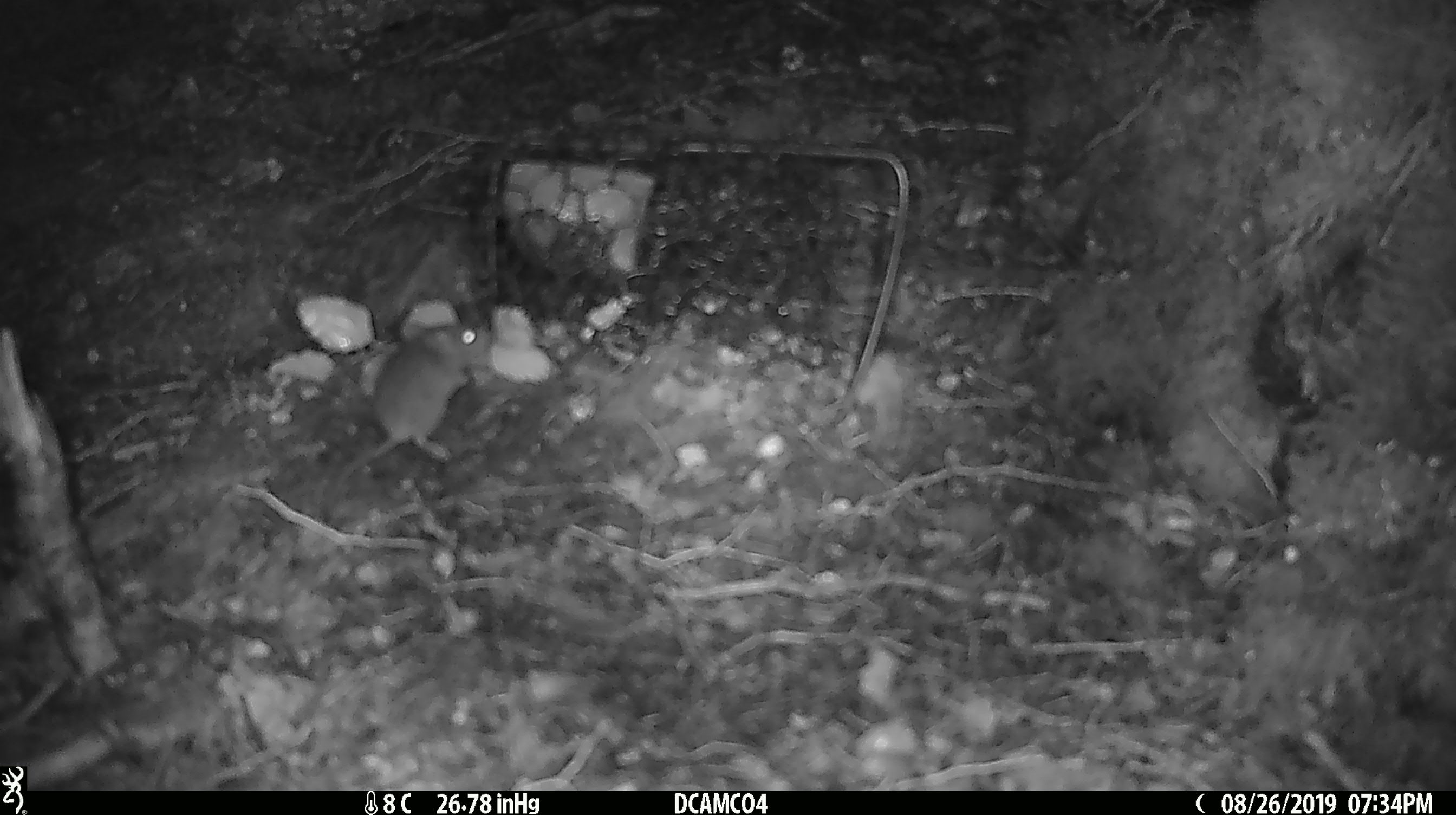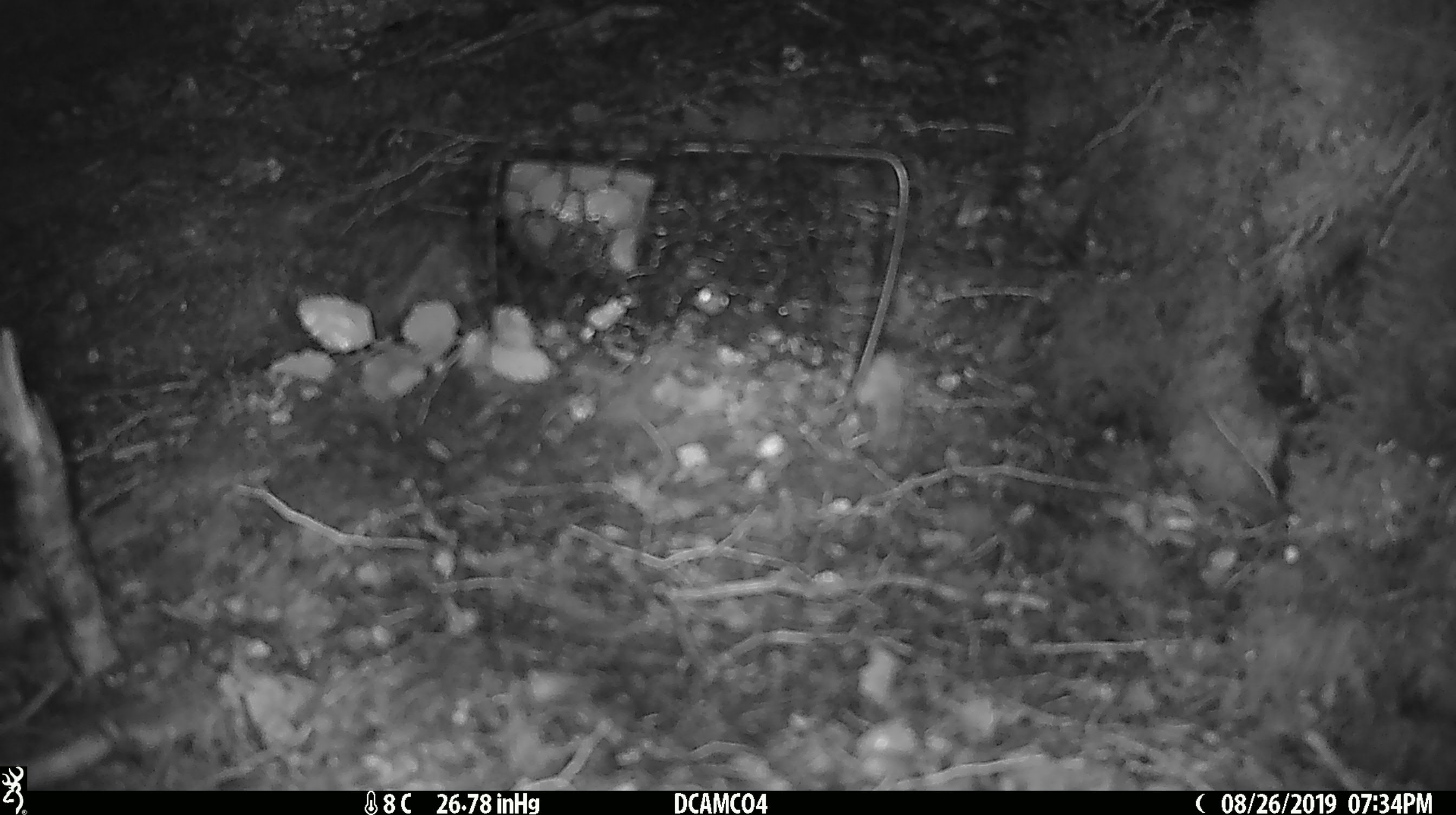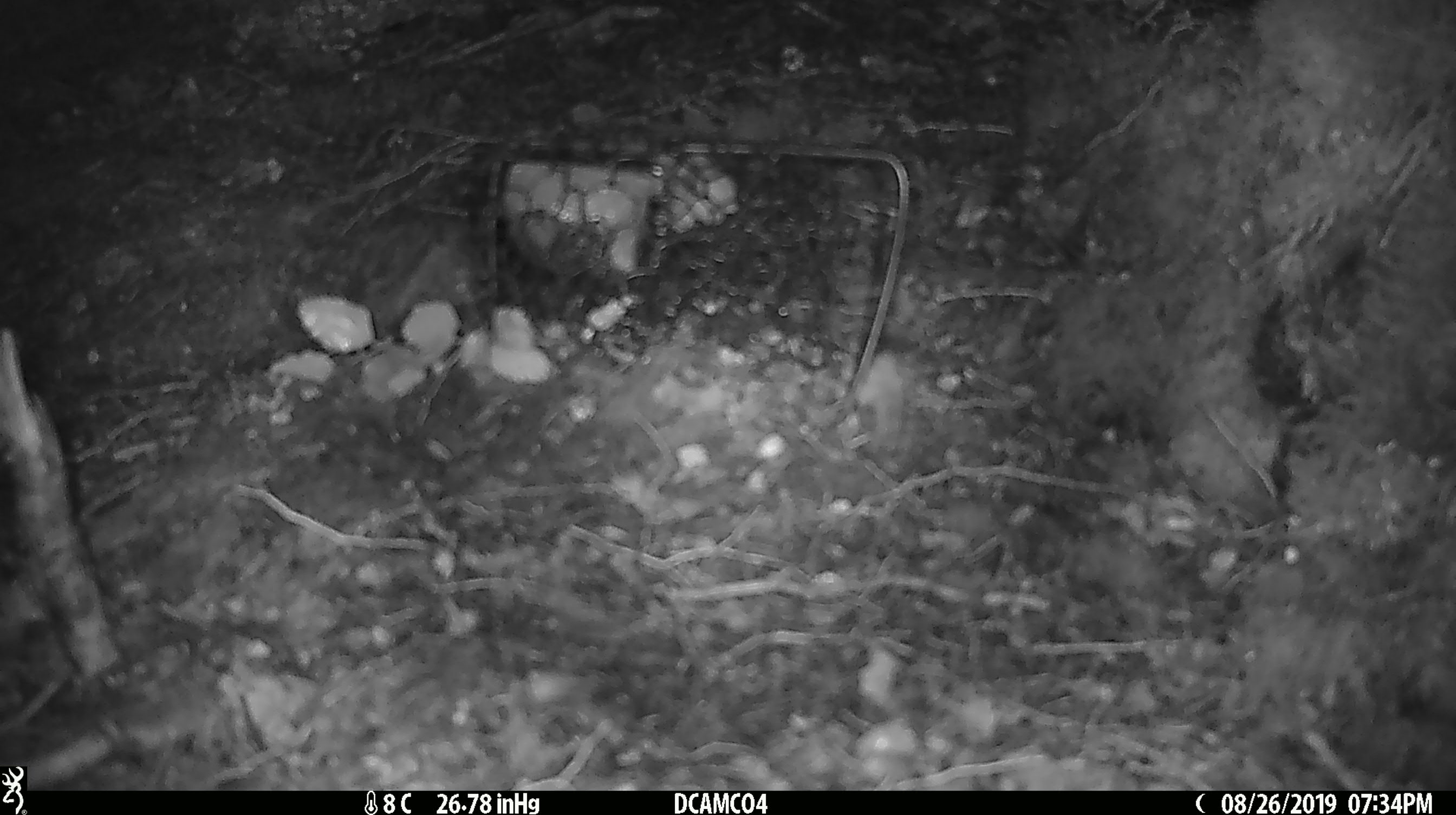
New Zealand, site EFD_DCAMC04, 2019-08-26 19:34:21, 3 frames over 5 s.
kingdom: Animalia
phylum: Chordata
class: Mammalia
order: Rodentia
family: Muridae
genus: Mus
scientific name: Mus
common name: mouse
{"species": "mouse (Mus)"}